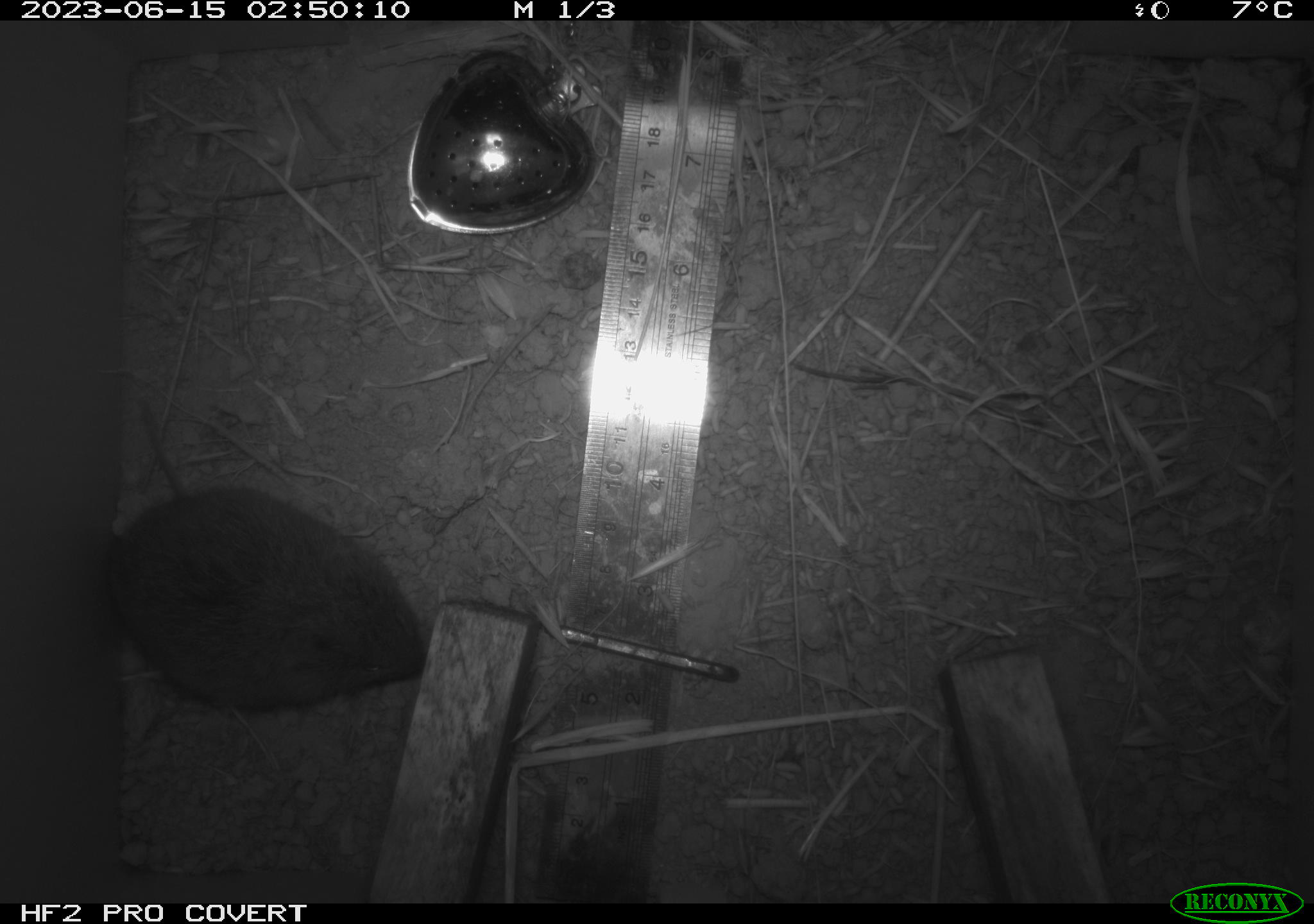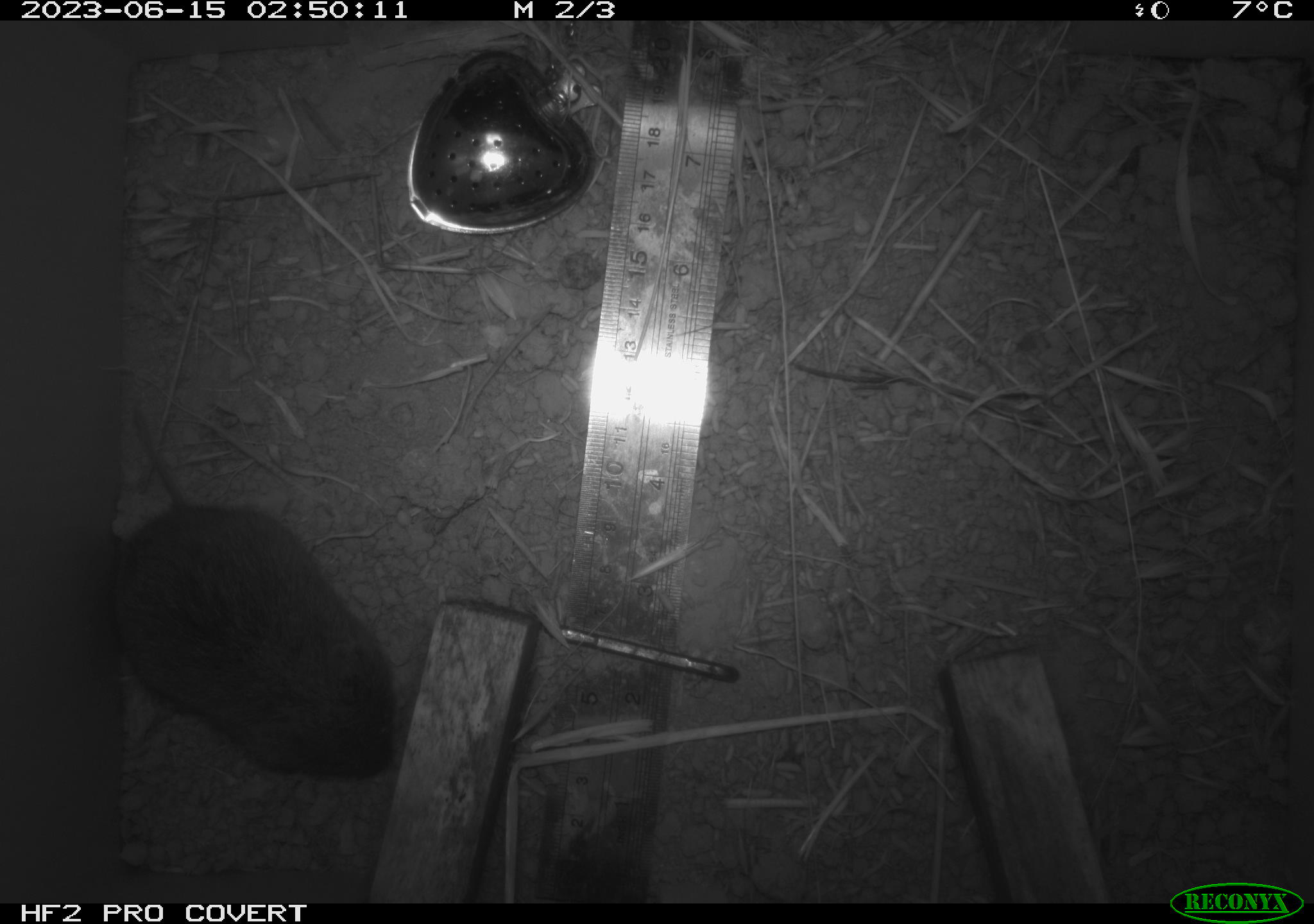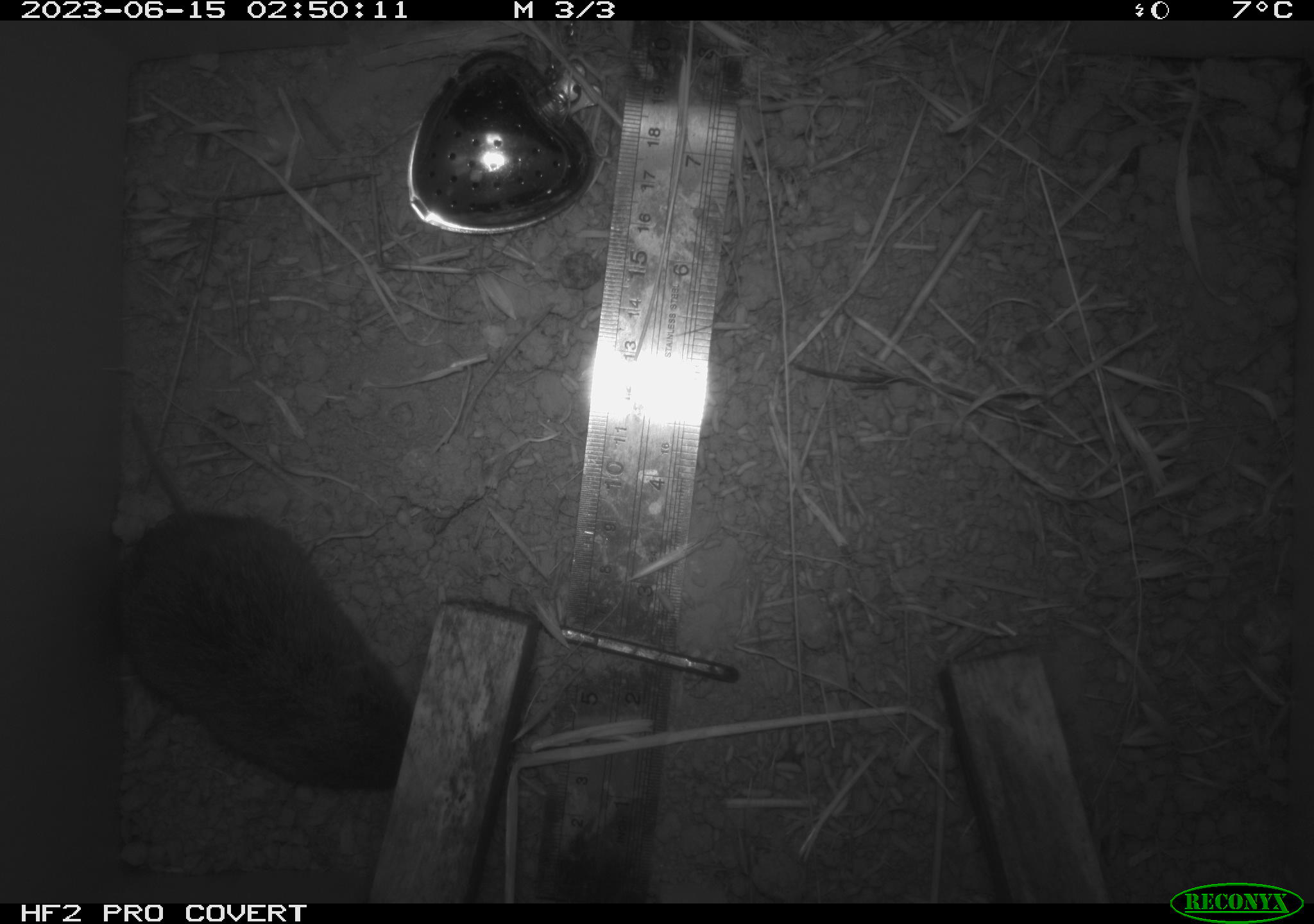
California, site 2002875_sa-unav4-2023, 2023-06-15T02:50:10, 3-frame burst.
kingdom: Animalia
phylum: Chordata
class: Mammalia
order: Rodentia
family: Cricetidae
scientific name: Arvicolinae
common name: voles, lemmings, and muskrats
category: arvicolinae subfamily